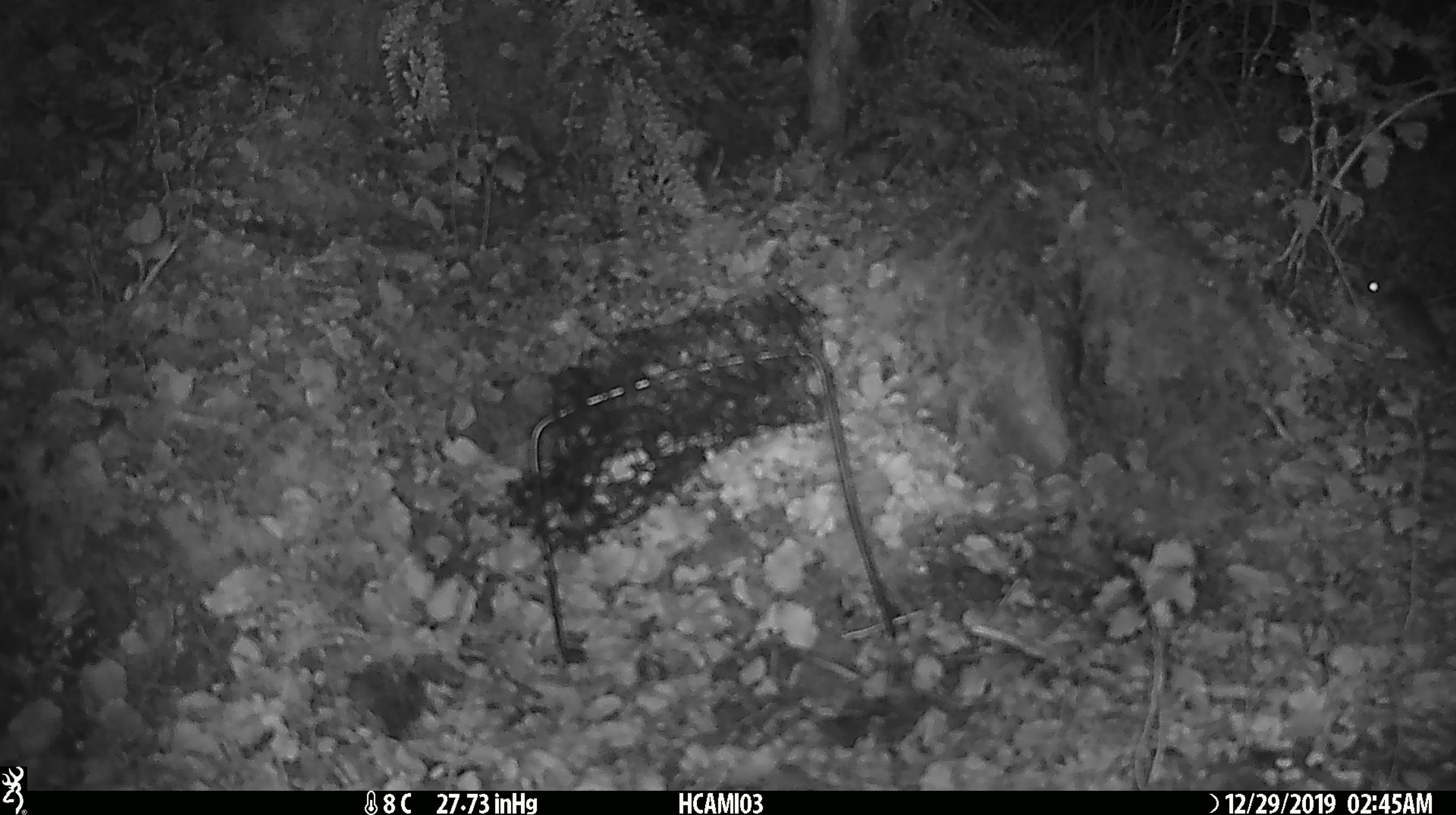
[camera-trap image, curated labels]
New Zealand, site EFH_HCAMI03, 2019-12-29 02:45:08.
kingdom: Animalia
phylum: Chordata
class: Mammalia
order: Rodentia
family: Muridae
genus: Mus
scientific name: Mus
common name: mouse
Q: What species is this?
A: Mouse (Mus).